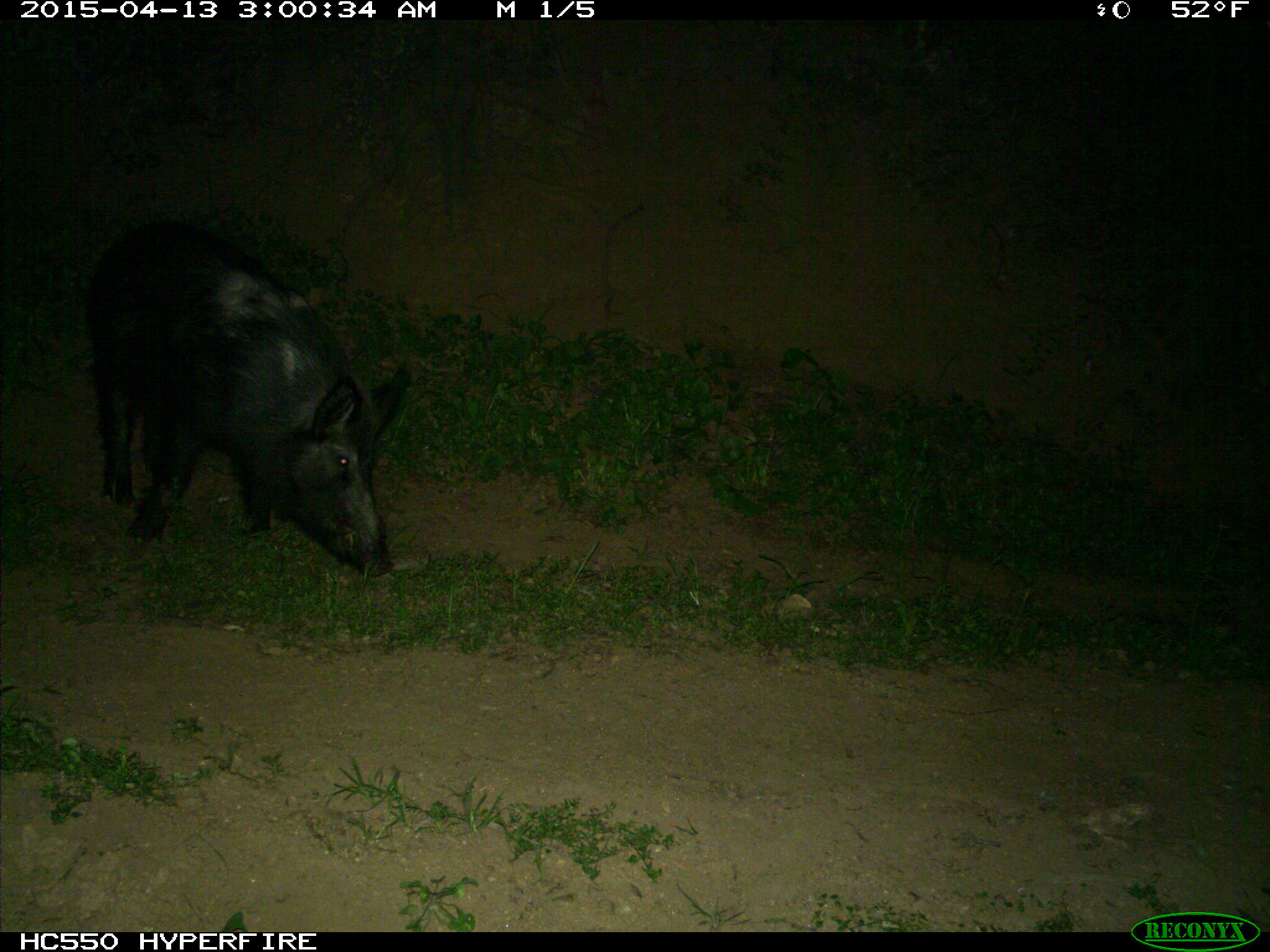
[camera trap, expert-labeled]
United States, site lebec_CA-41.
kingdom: Animalia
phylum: Chordata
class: Mammalia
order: Artiodactyla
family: Suidae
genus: Sus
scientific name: Sus scrofa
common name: wild boar